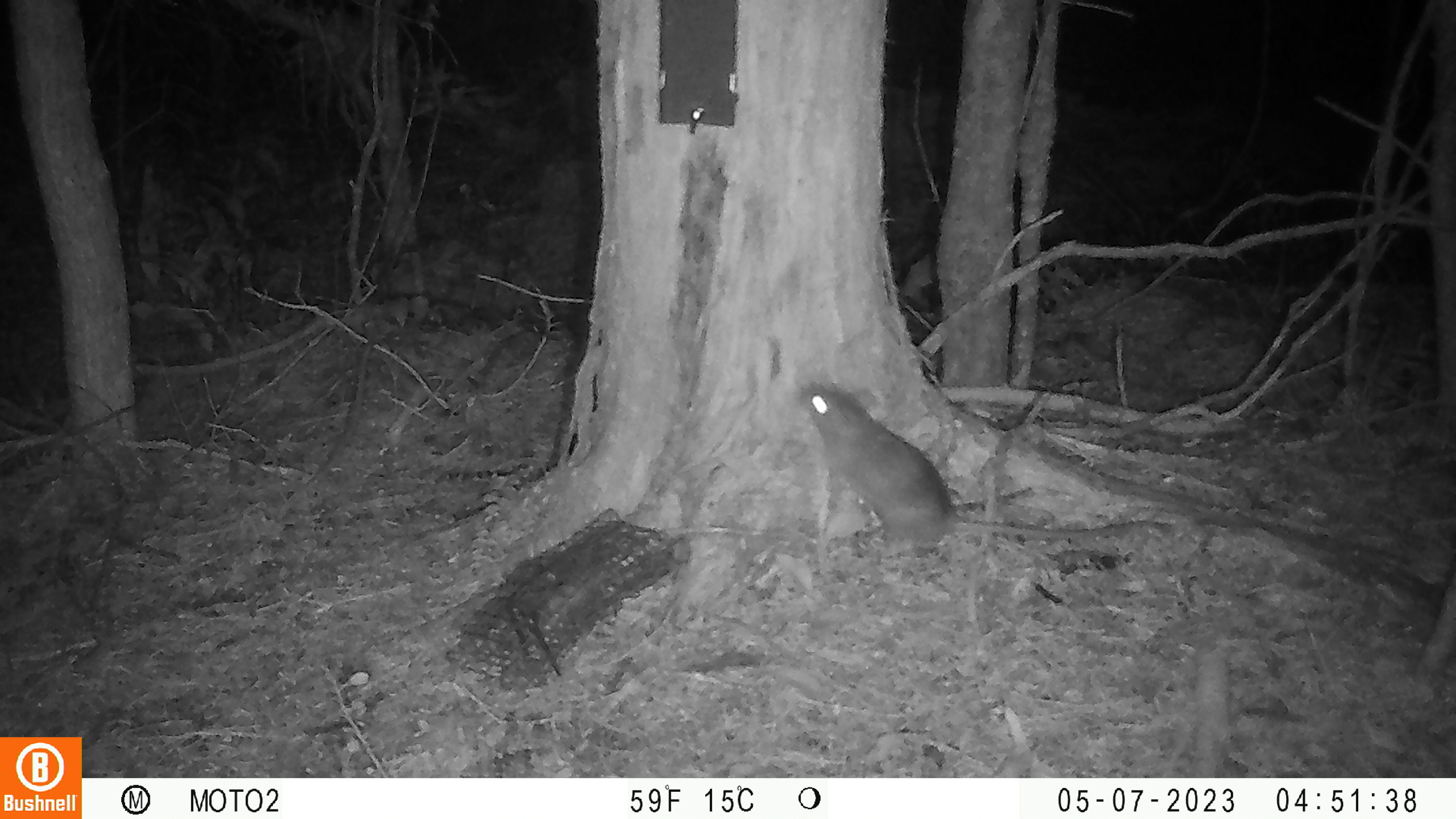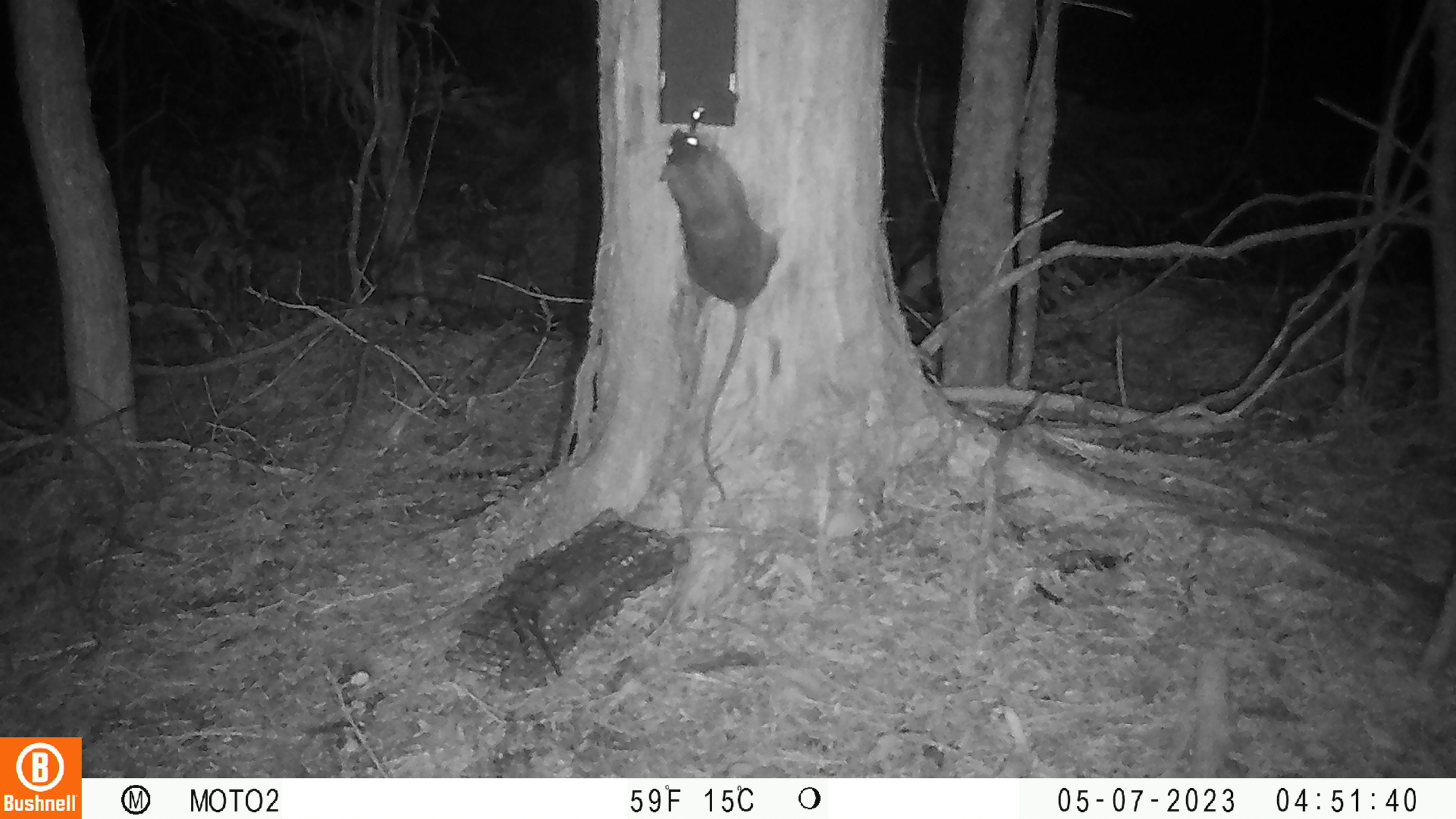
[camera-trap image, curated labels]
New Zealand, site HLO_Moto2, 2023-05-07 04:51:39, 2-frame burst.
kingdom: Animalia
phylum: Chordata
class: Mammalia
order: Rodentia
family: Muridae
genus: Rattus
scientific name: Rattus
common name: rat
Rat (Rattus).